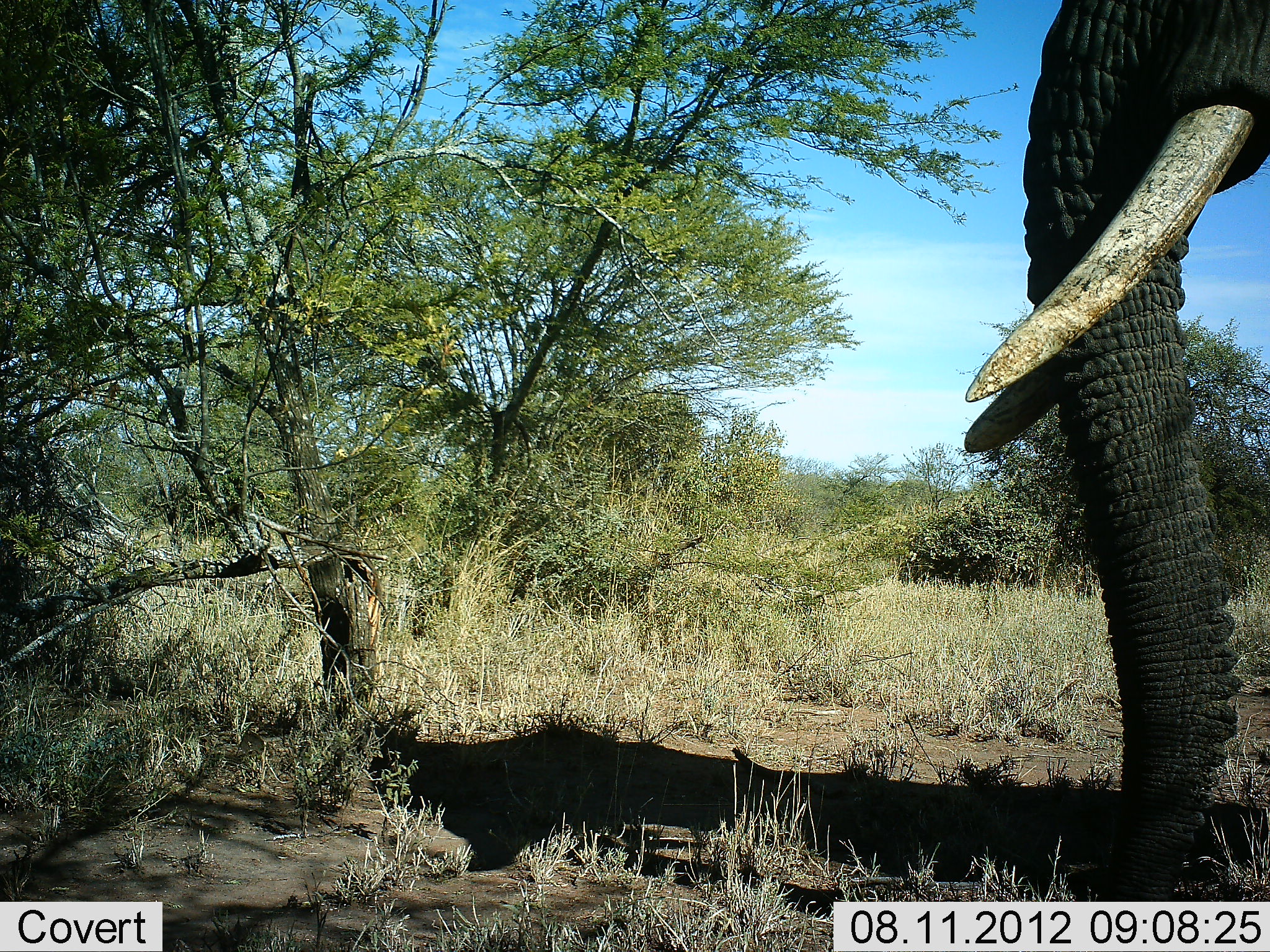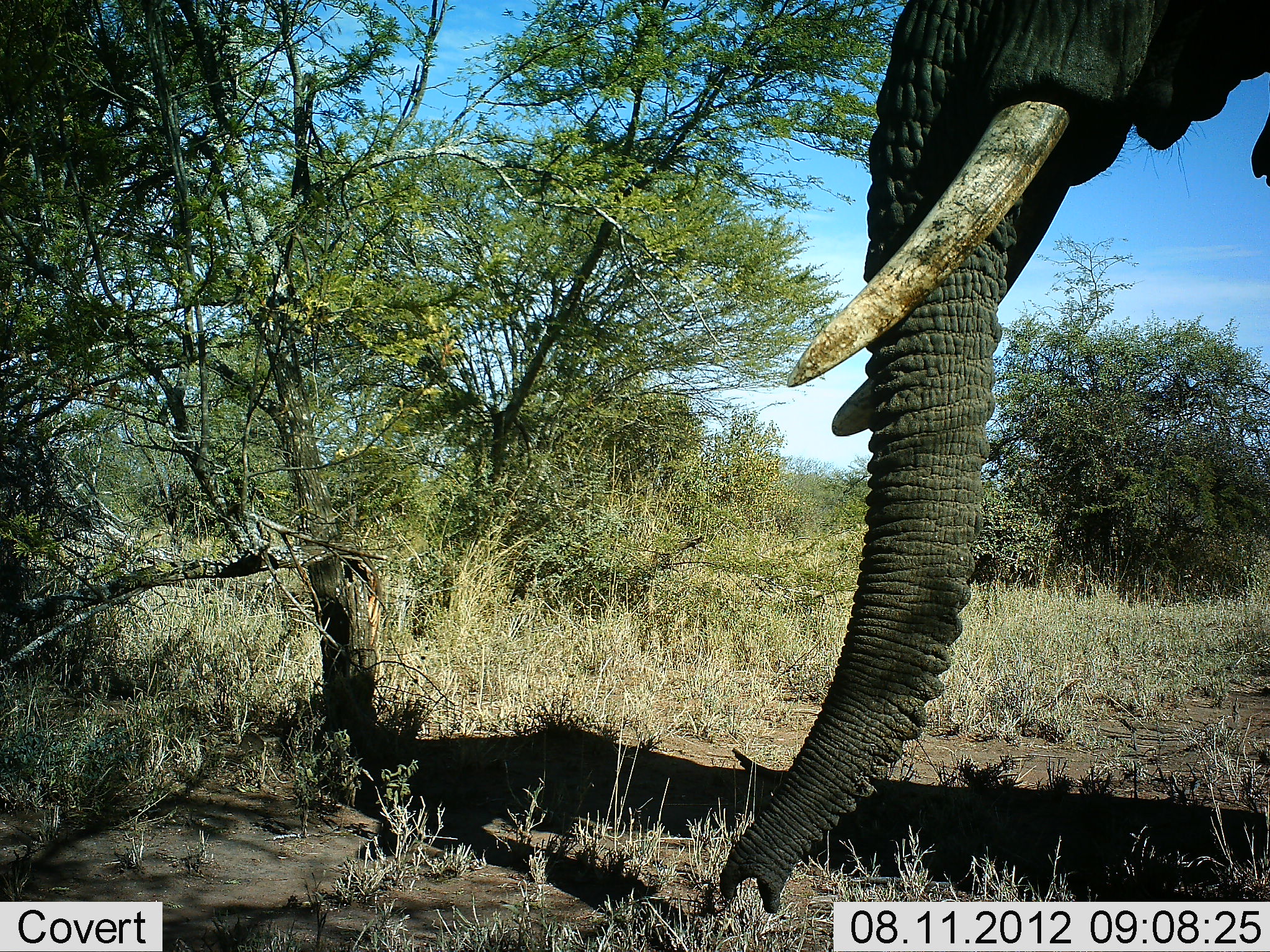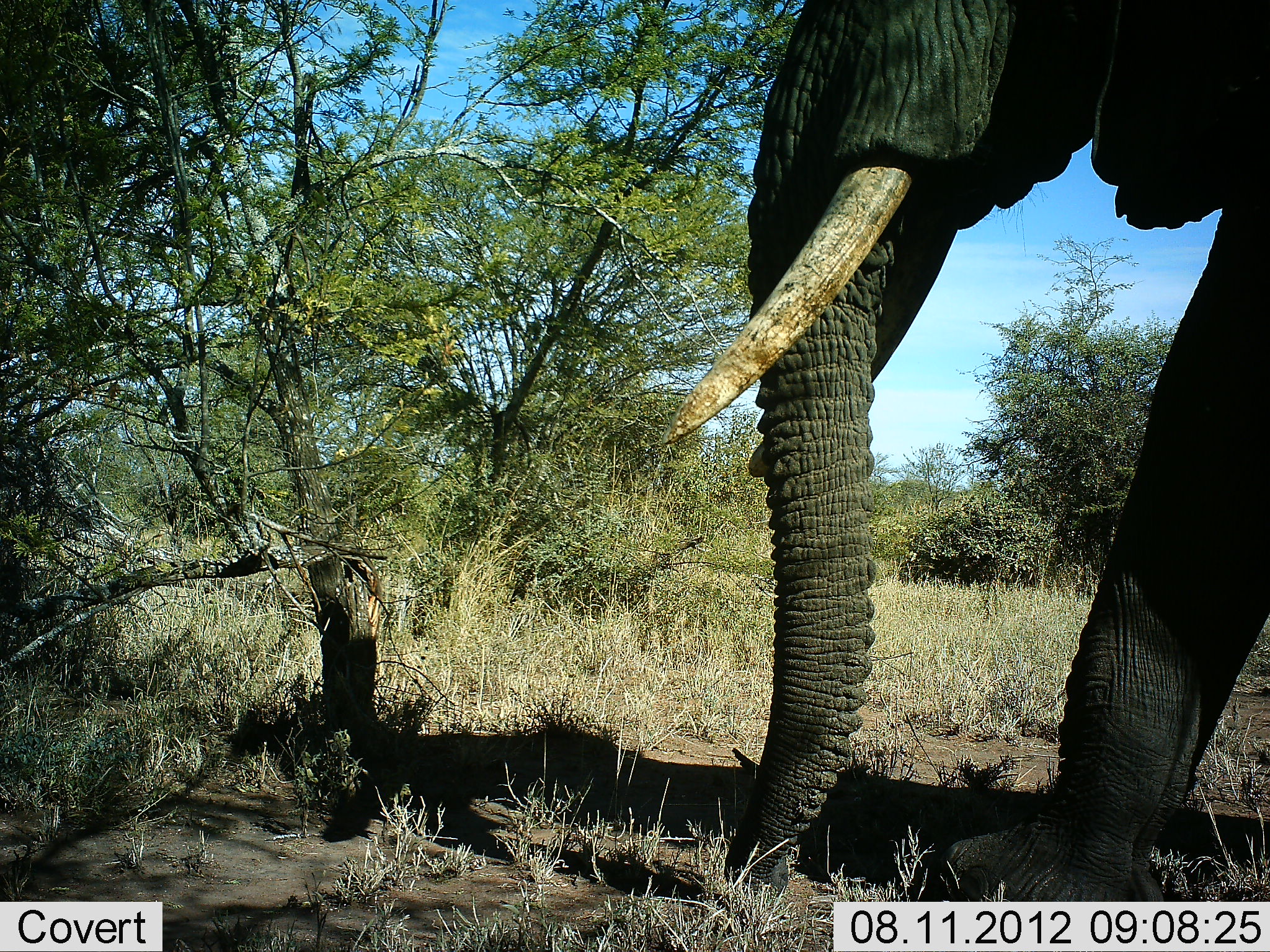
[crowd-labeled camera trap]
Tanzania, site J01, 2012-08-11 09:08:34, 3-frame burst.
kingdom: Animalia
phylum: Chordata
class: Mammalia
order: Proboscidea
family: Elephantidae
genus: Loxodonta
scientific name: Loxodonta africana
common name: african bush elephant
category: elephant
Elephant (african bush elephant) (Loxodonta africana), count 1. Behavior (volunteer vote fractions): standing 50%, resting 0%, moving 30%, interacting 0%. Young present (vote fraction): 0%. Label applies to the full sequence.